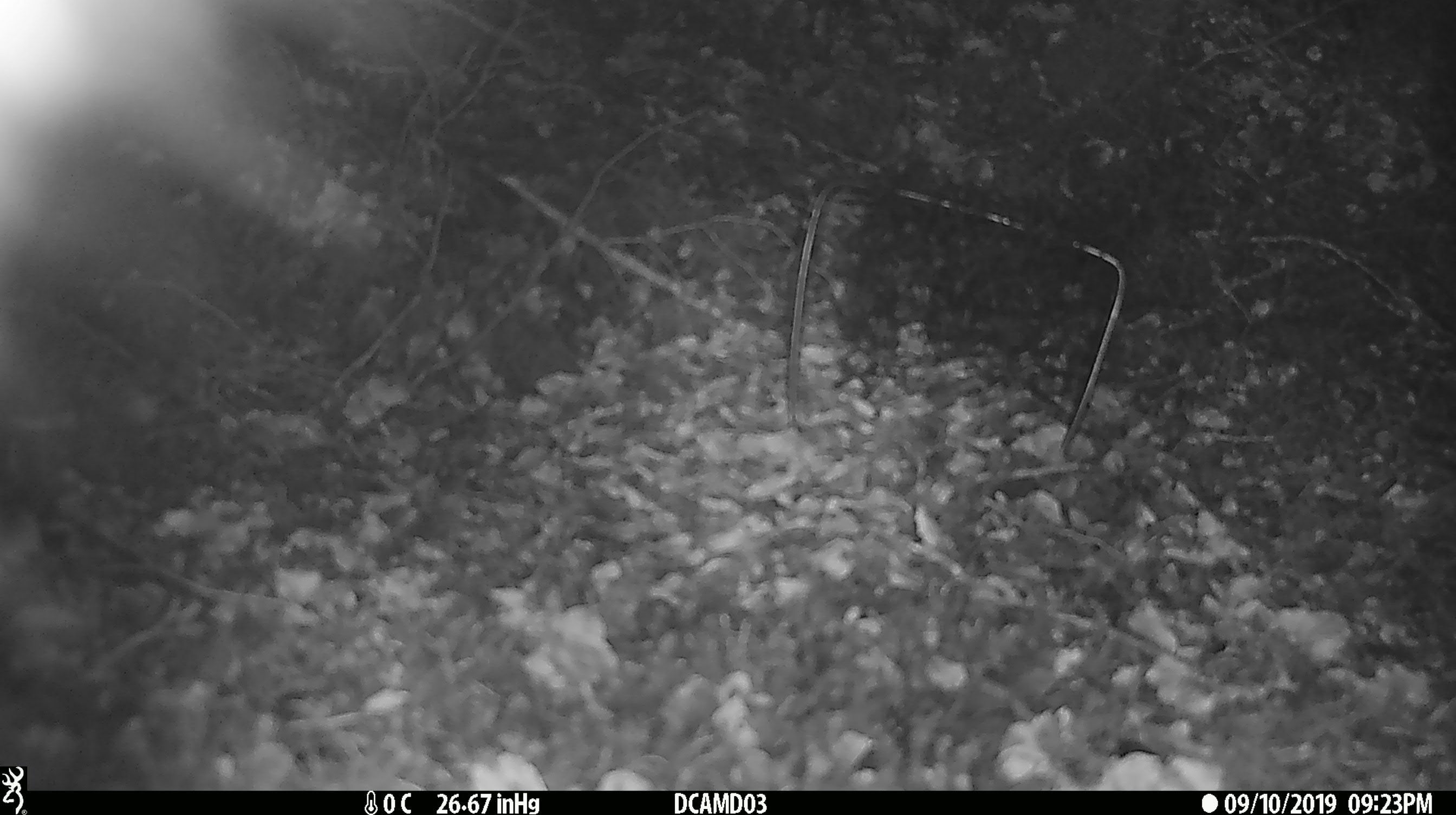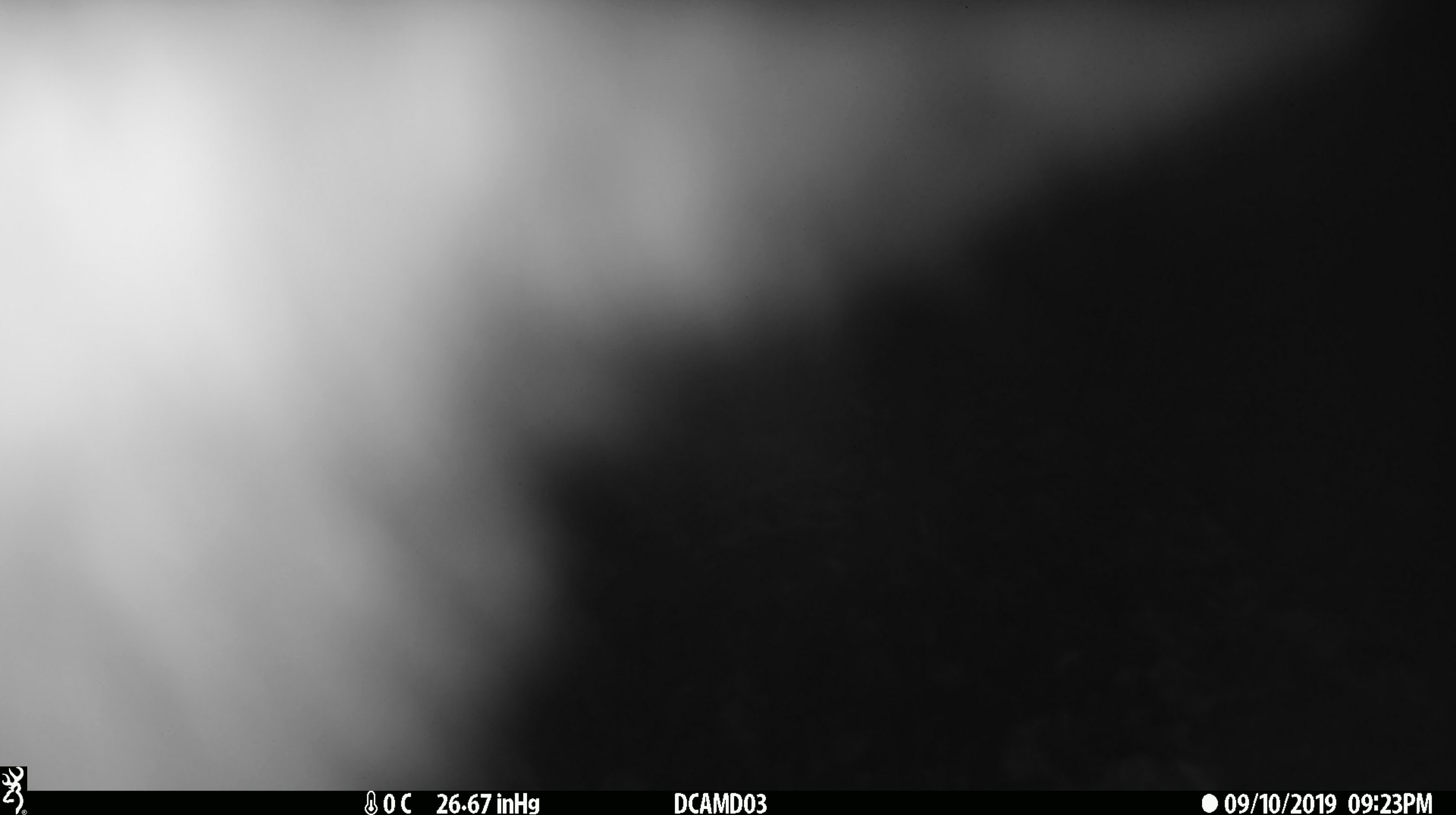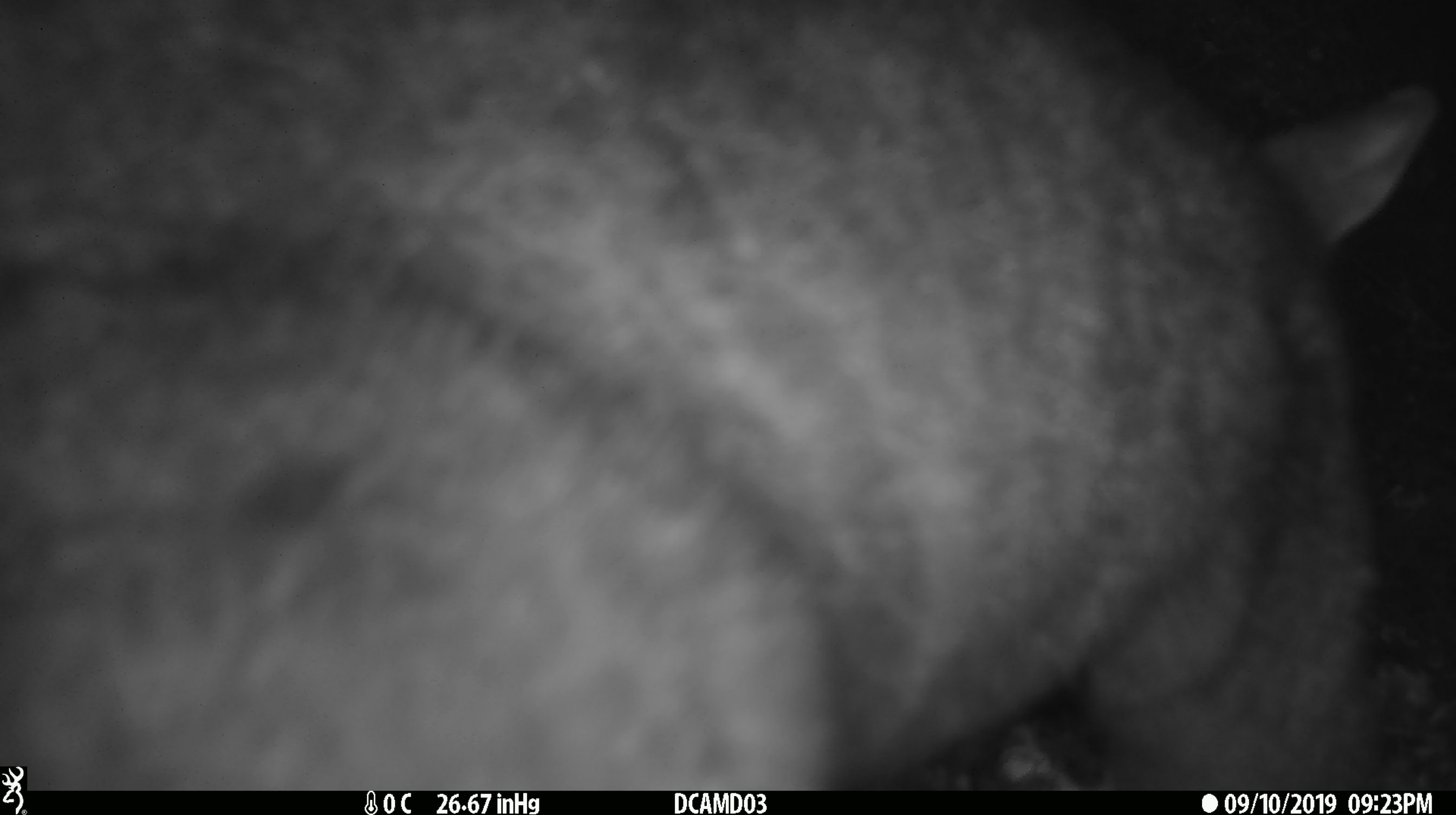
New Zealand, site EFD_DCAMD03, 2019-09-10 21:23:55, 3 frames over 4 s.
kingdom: Animalia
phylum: Chordata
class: Mammalia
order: Diprotodontia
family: Phalangeridae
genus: Trichosurus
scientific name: Trichosurus vulpecula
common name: common brushtail possum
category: possum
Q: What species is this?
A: Possum (common brushtail possum) (Trichosurus vulpecula).